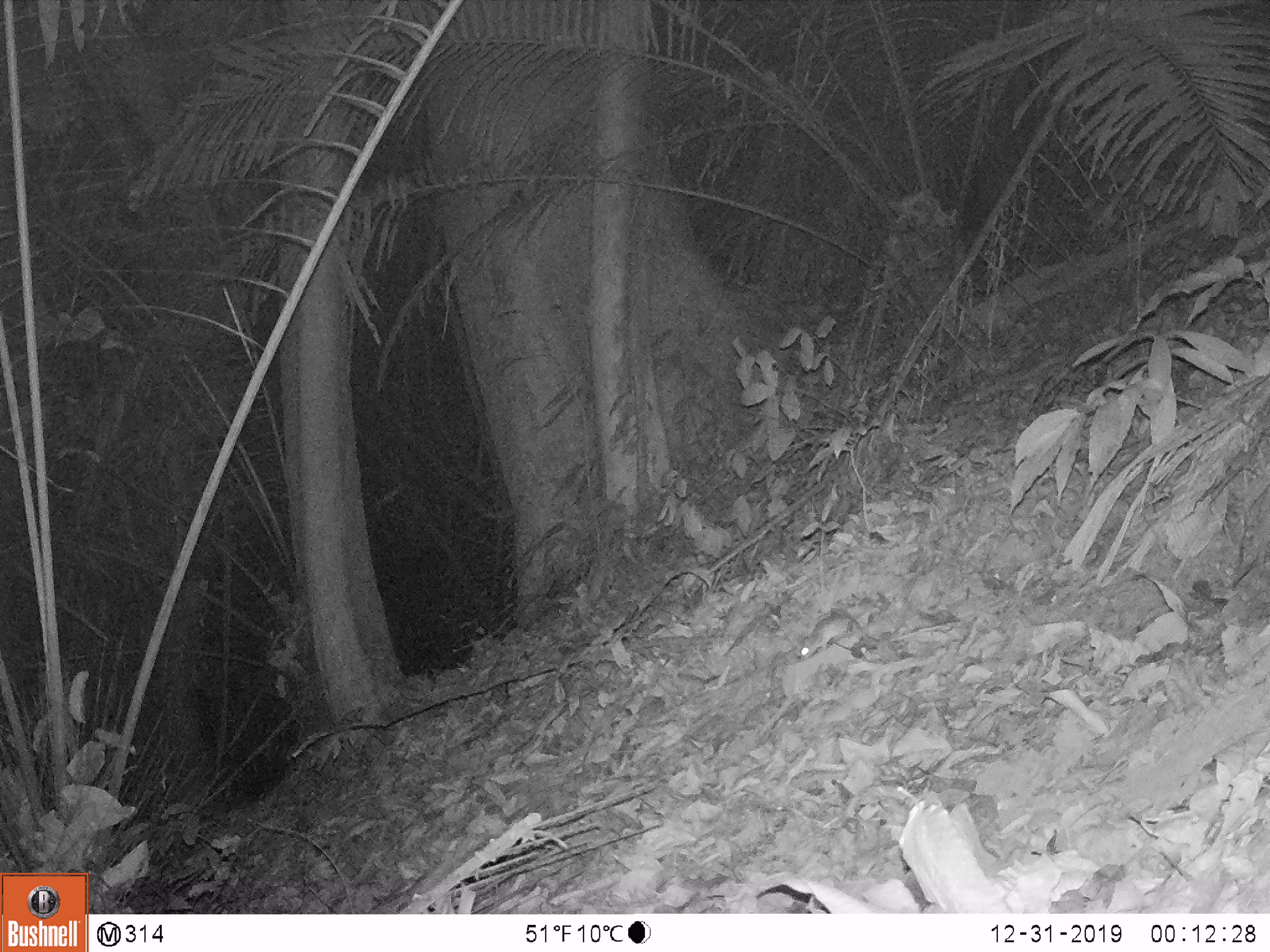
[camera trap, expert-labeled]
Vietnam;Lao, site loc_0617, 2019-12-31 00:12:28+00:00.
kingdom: Animalia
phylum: Chordata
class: Mammalia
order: Rodentia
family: Muridae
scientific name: Muridae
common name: old-world mice and rats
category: unidentified murid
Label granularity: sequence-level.